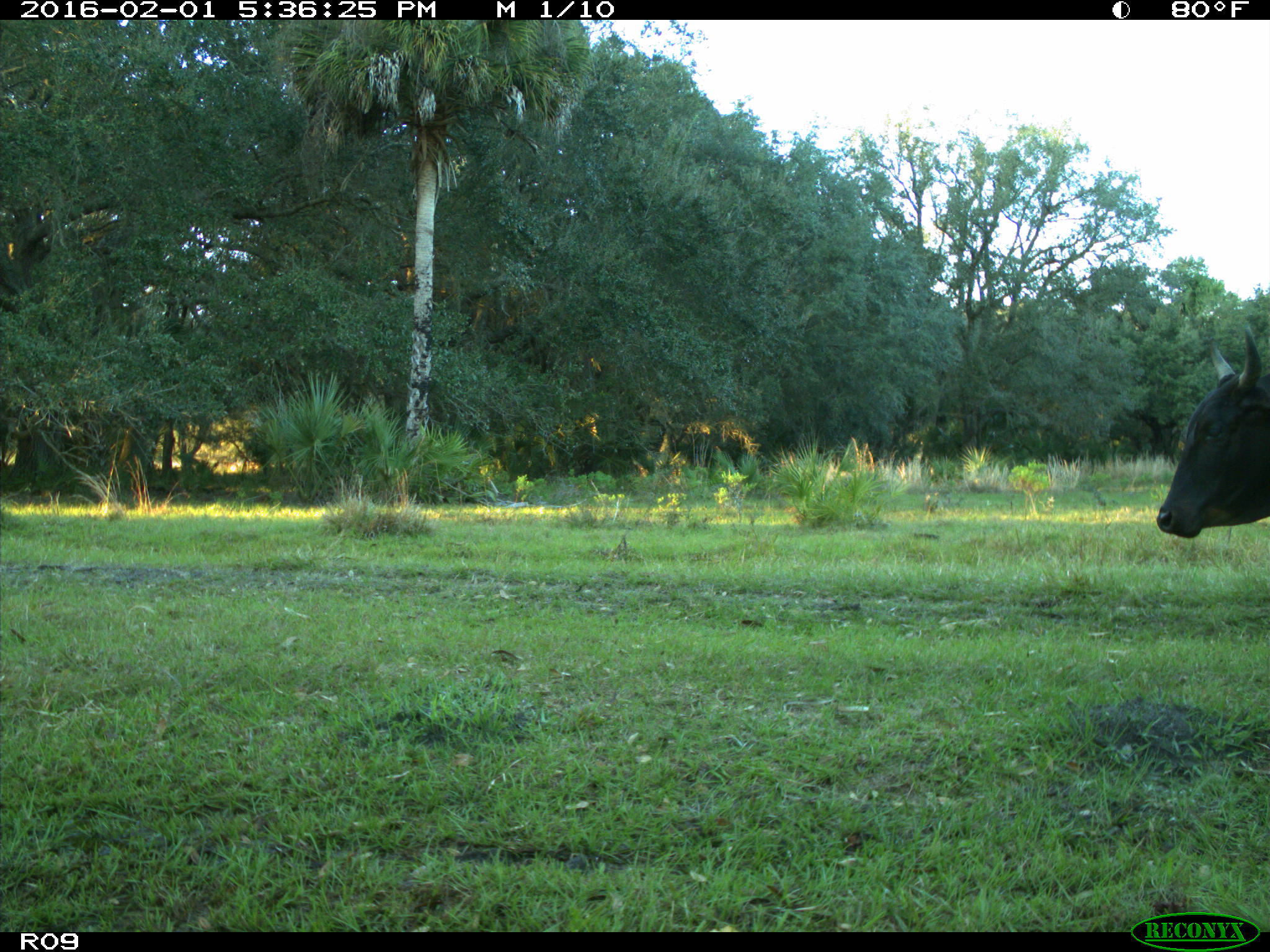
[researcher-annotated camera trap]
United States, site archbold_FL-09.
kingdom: Animalia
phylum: Chordata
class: Mammalia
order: Artiodactyla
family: Bovidae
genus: Bos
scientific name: Bos taurus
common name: domestic cow